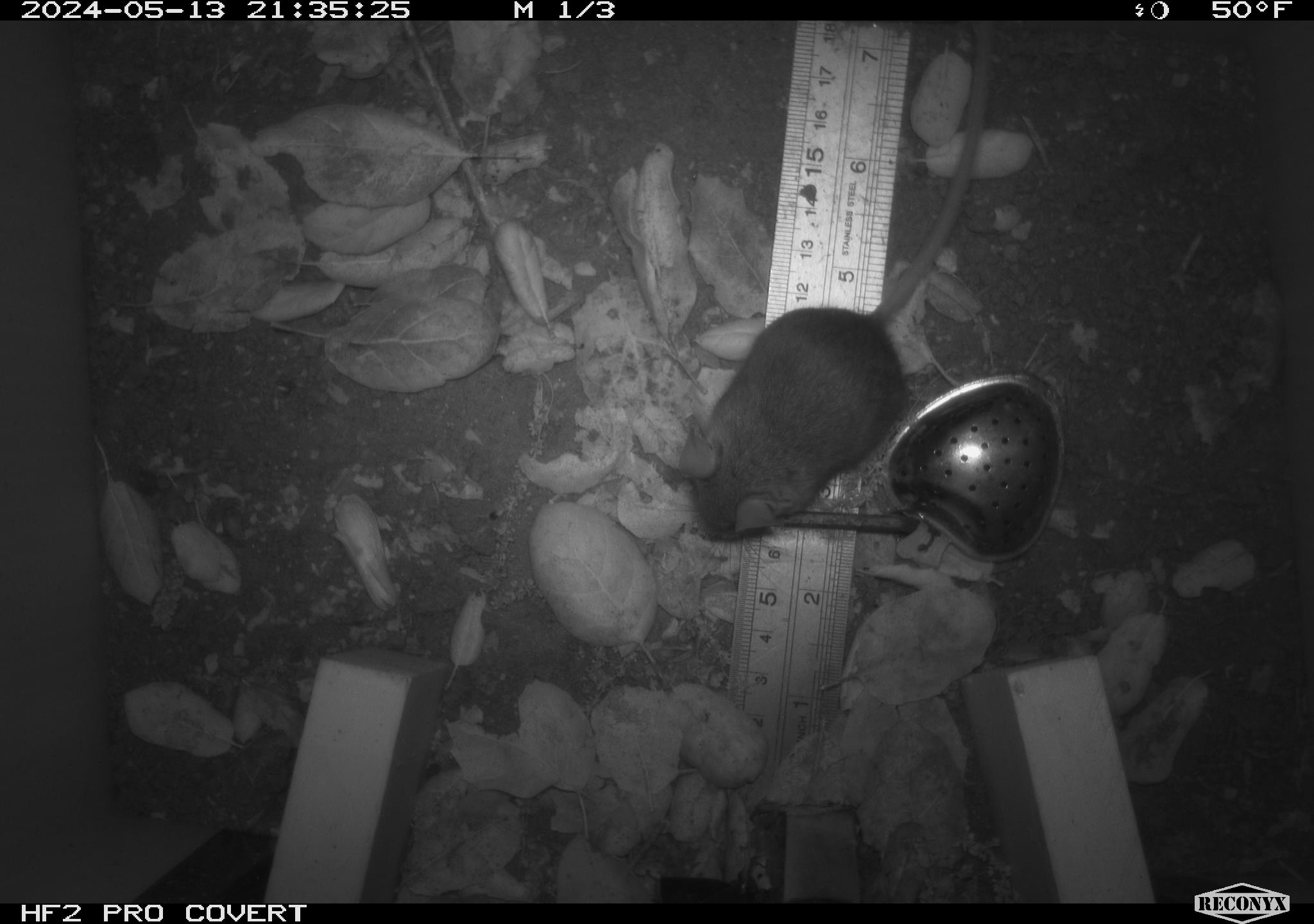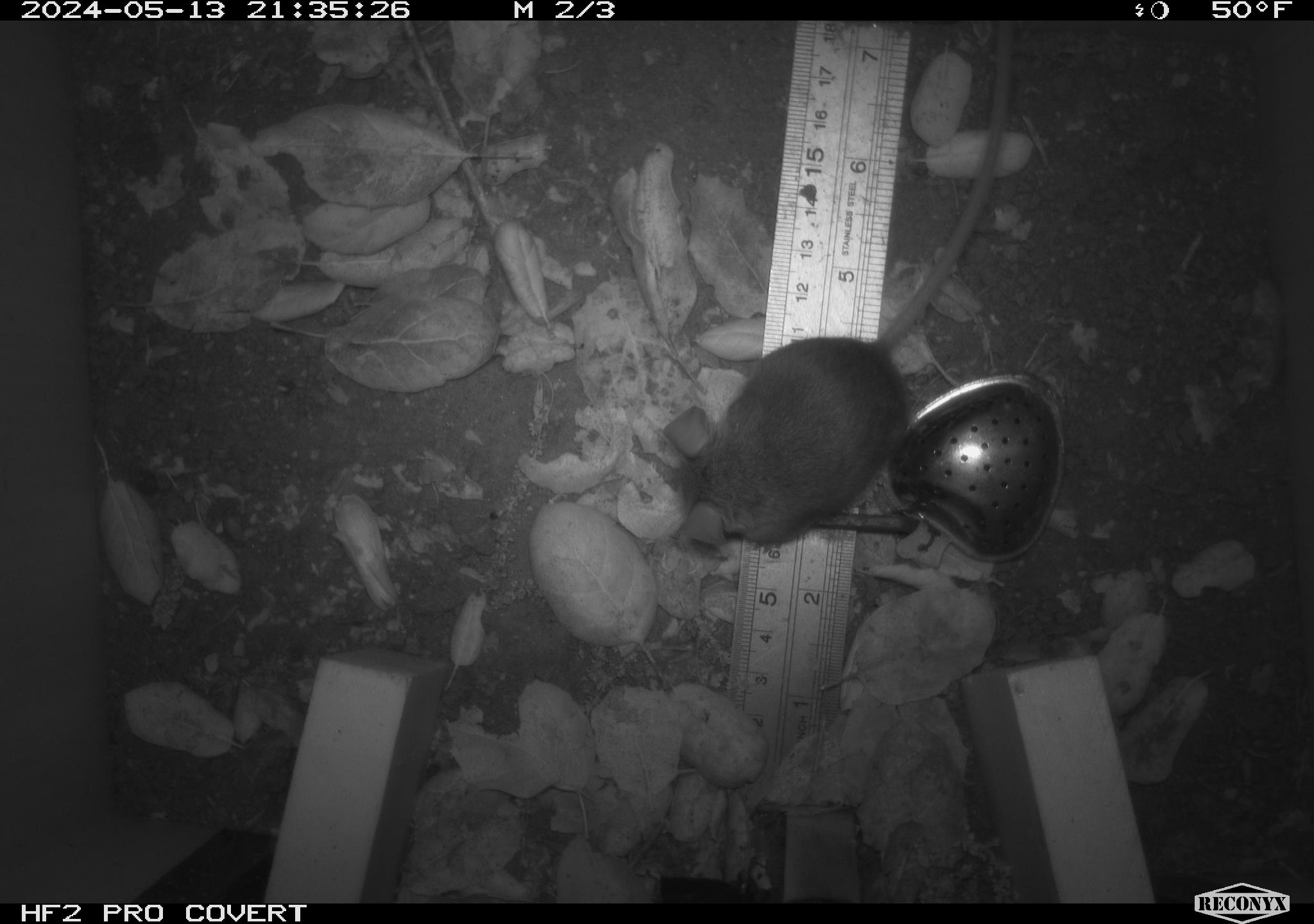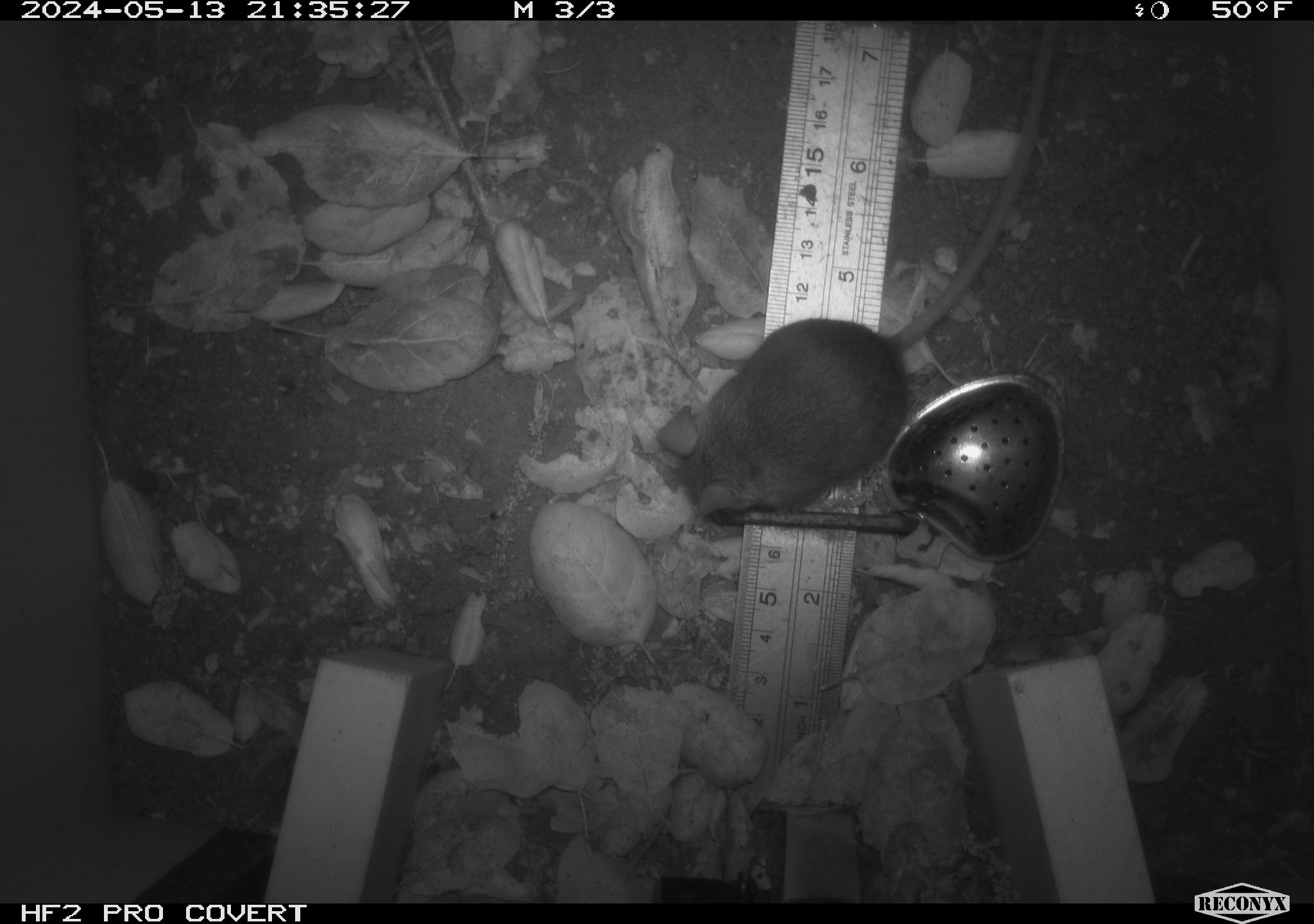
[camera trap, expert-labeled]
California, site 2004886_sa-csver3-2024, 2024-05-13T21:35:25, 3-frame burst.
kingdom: Animalia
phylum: Chordata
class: Mammalia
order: Rodentia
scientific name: Rodentia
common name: rodent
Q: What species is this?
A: Rodent (Rodentia).